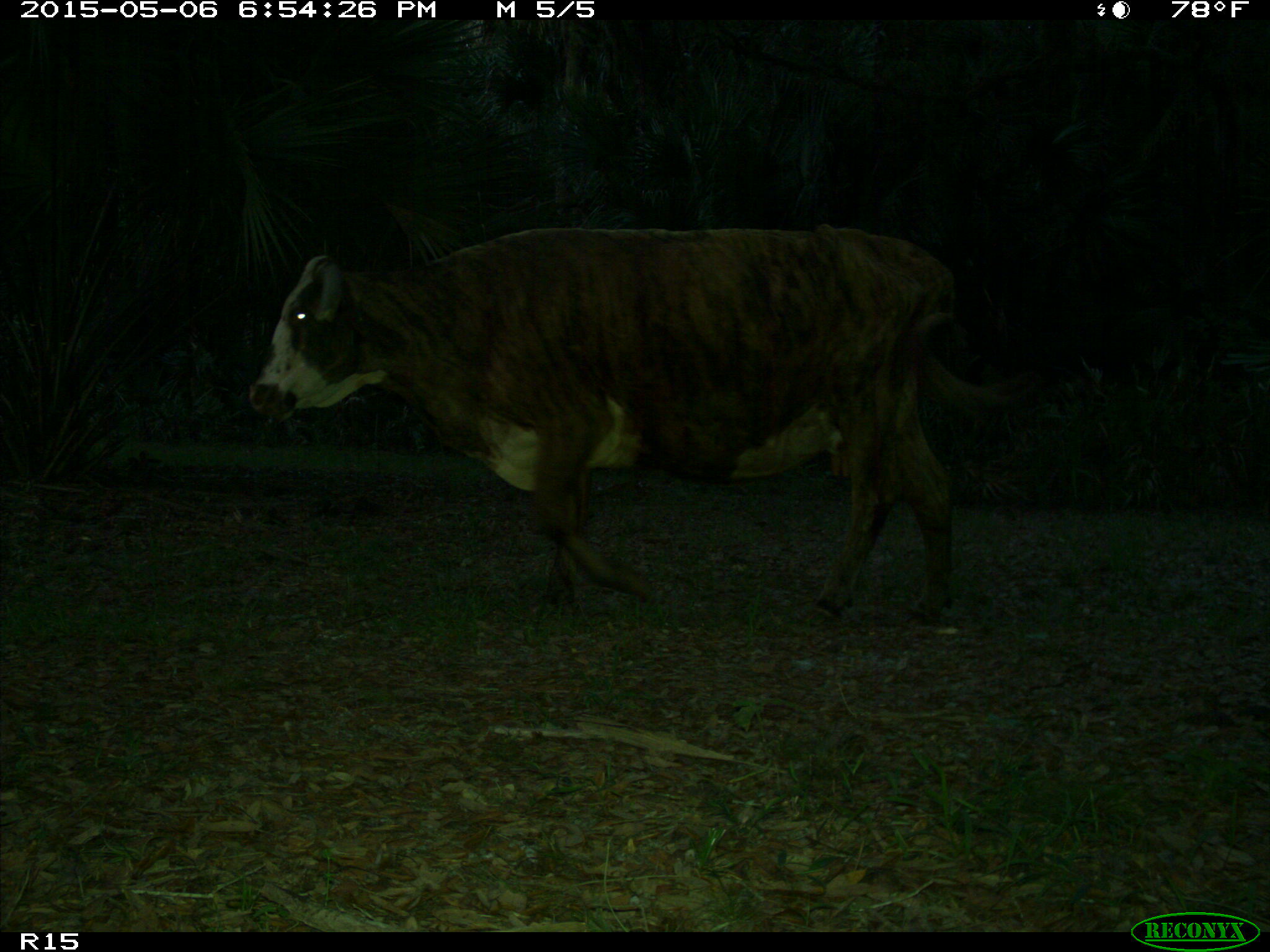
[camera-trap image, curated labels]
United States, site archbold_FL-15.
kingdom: Animalia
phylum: Chordata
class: Mammalia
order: Artiodactyla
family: Bovidae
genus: Bos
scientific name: Bos taurus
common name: domestic cow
Bos taurus (domestic cow).